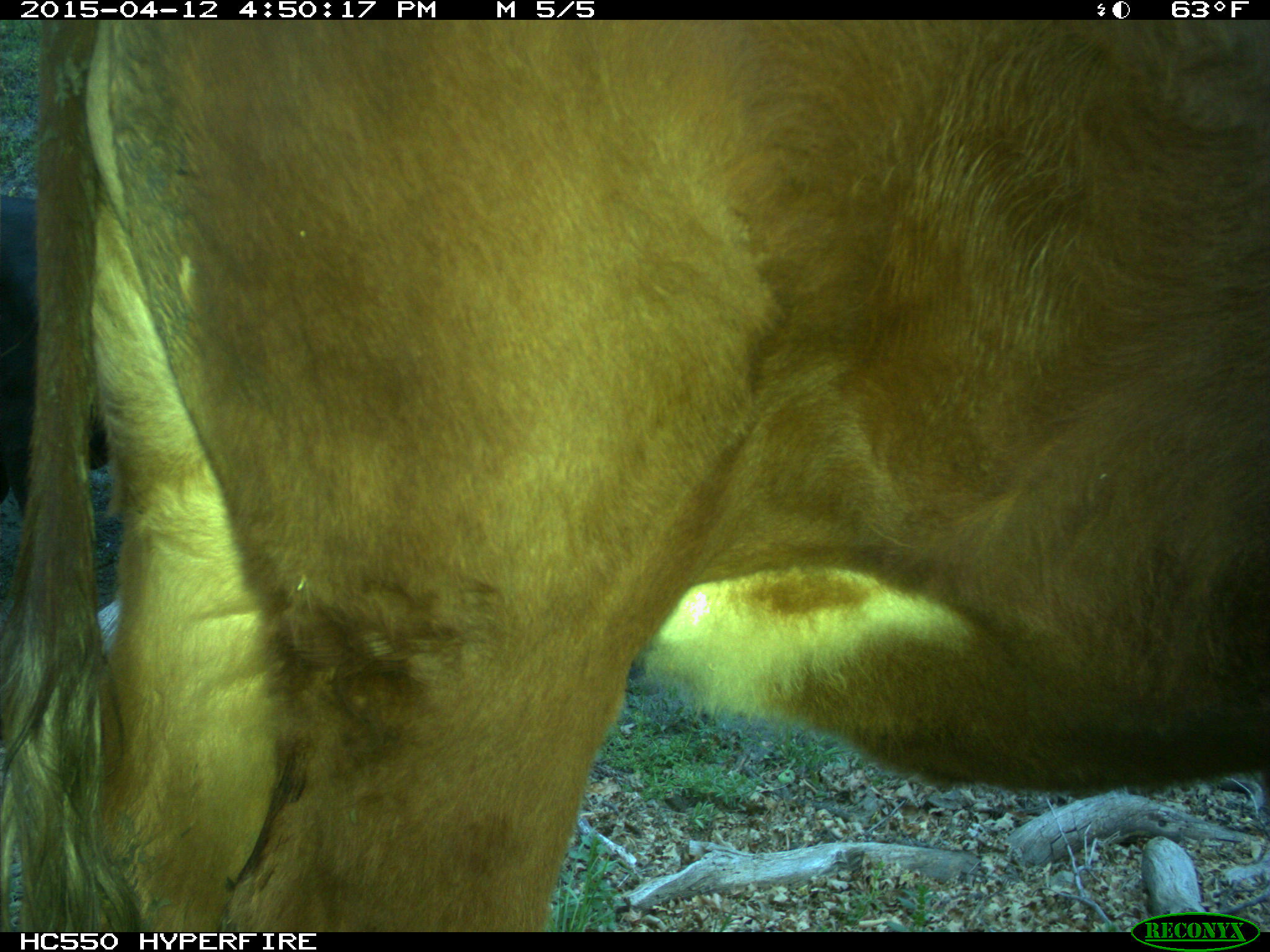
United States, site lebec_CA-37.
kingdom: Animalia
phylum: Chordata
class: Mammalia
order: Artiodactyla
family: Bovidae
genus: Bos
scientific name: Bos taurus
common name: domestic cow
Bos taurus (domestic cow).